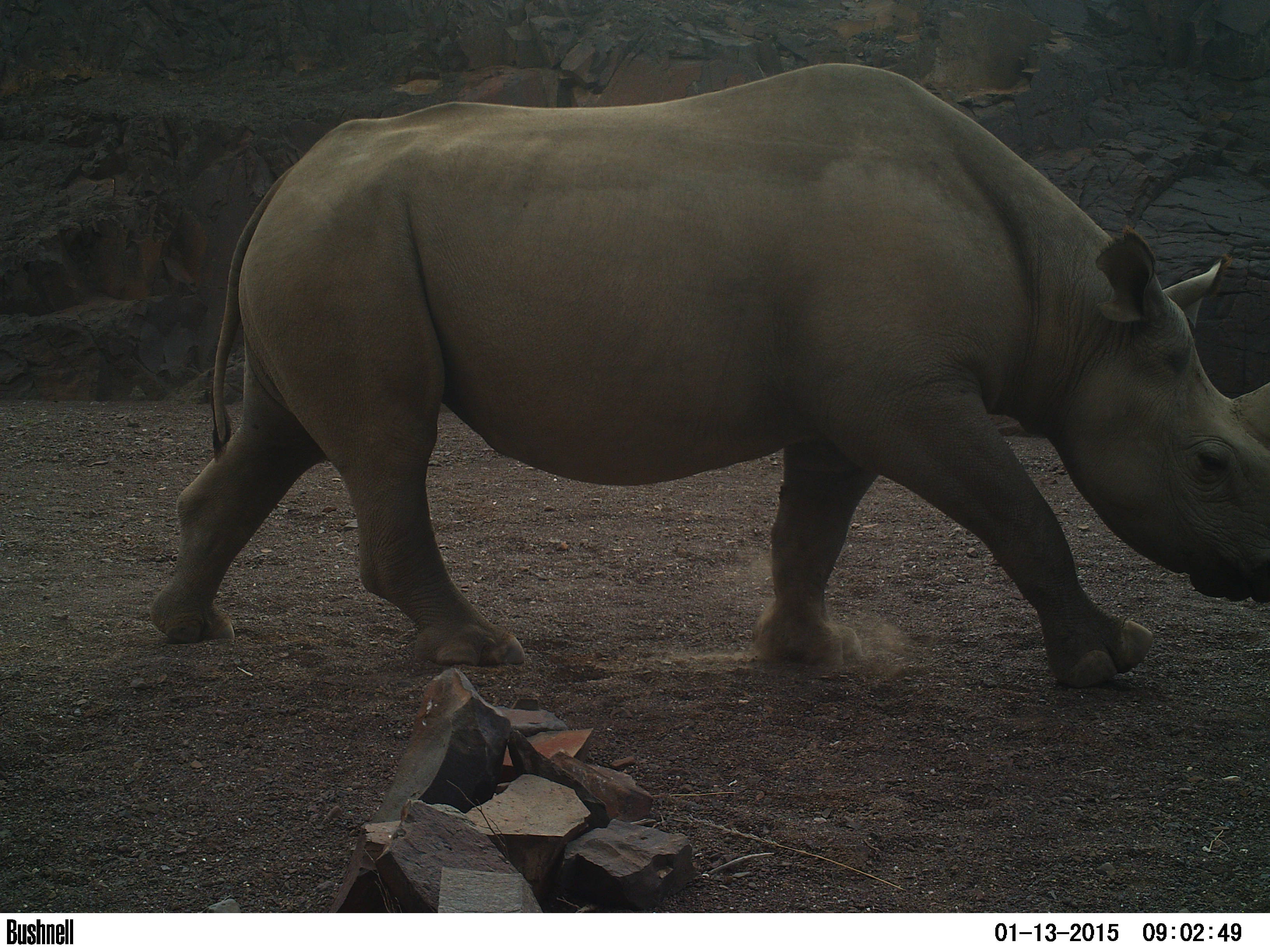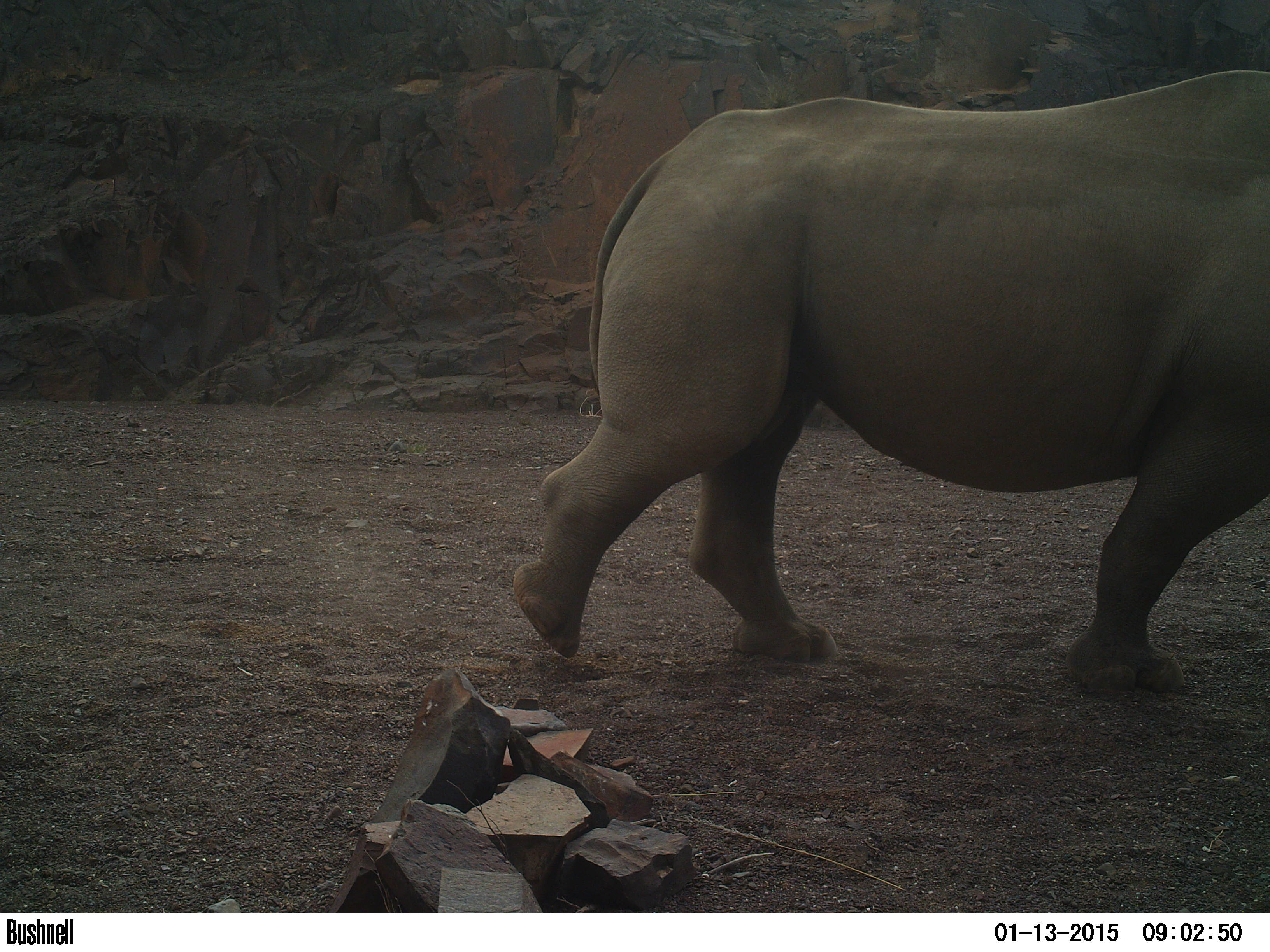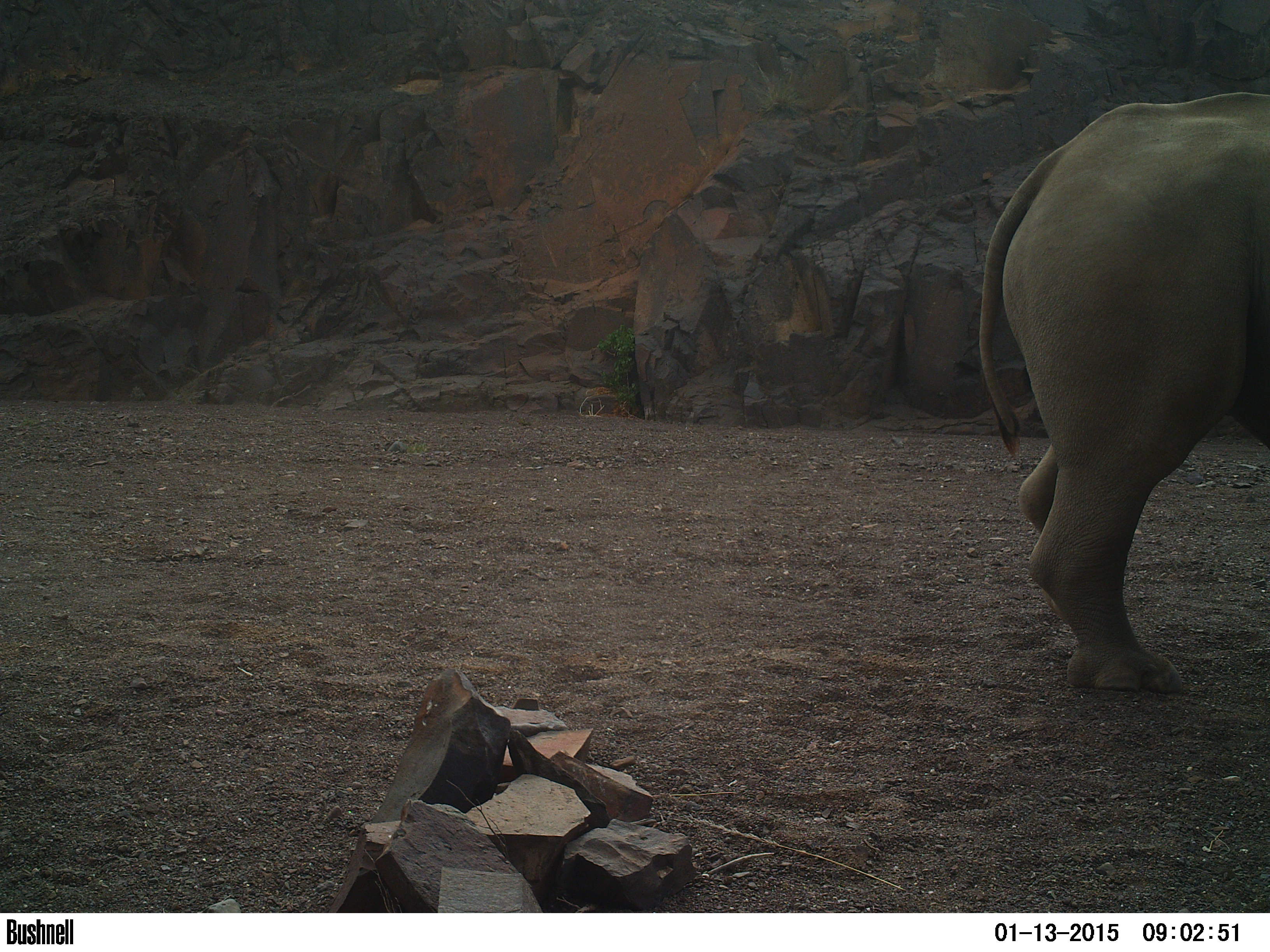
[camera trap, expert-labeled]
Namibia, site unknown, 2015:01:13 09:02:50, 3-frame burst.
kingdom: Animalia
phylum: Chordata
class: Mammalia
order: Perissodactyla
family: Rhinocerotidae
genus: Diceros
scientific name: Diceros bicornis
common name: black rhinoceros